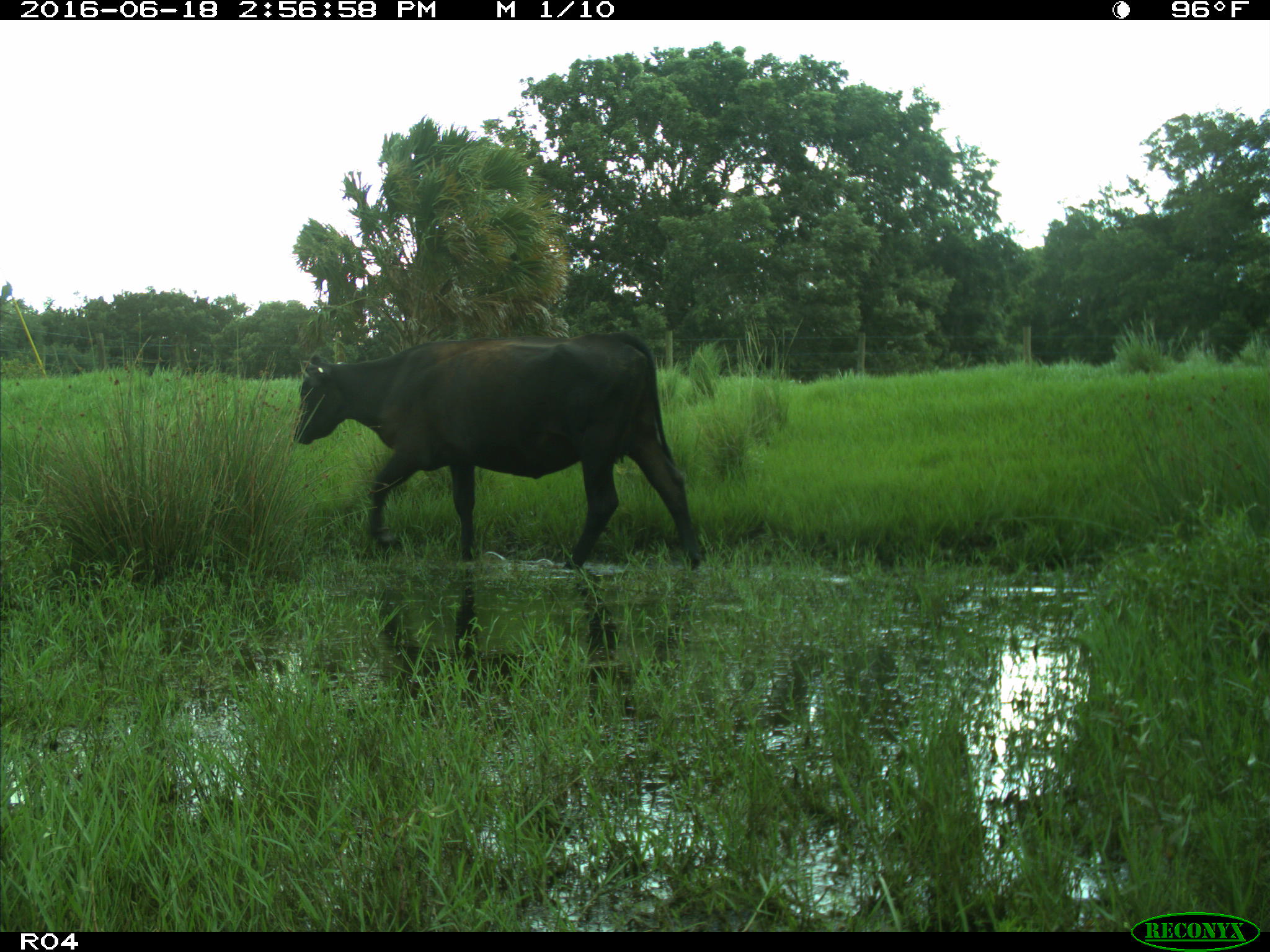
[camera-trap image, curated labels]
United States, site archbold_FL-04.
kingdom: Animalia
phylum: Chordata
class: Mammalia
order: Artiodactyla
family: Bovidae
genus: Bos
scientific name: Bos taurus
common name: domestic cow